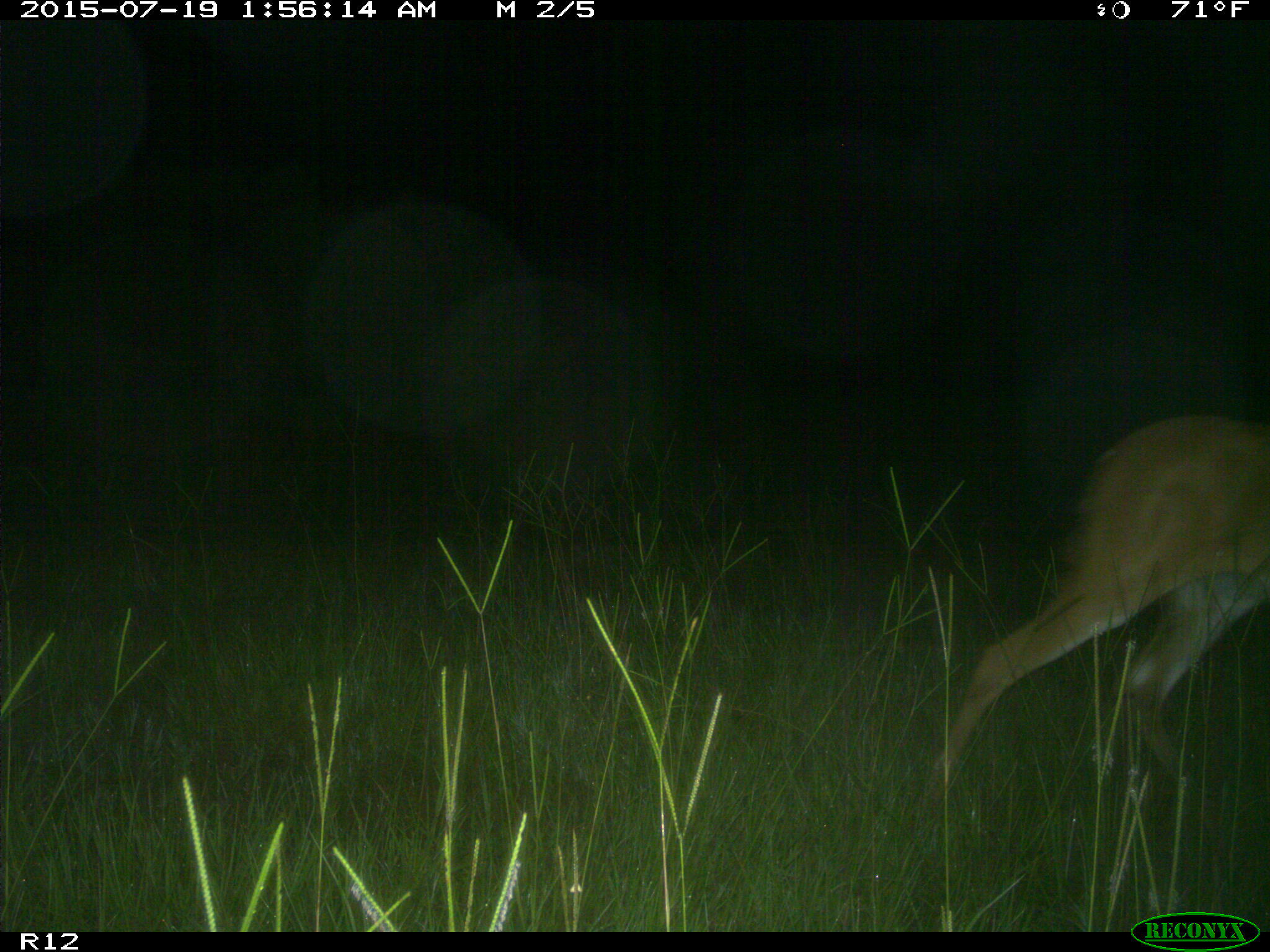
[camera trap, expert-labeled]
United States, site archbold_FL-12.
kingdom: Animalia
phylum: Chordata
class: Mammalia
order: Artiodactyla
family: Cervidae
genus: Odocoileus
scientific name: Odocoileus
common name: deer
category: unidentified deer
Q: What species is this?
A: Unidentified deer (deer) (Odocoileus).